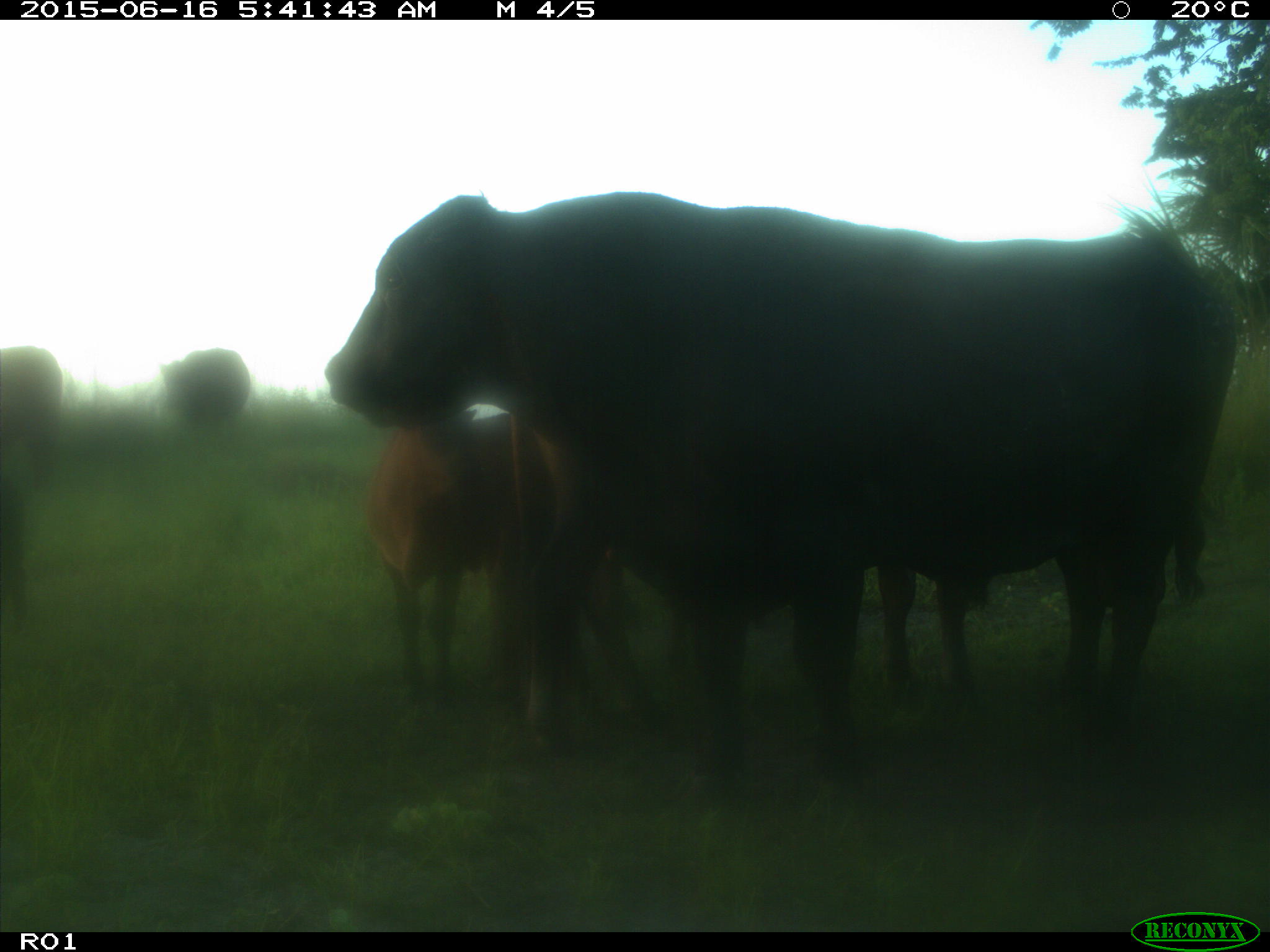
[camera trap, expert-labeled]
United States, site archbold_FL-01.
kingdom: Animalia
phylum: Chordata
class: Mammalia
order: Artiodactyla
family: Bovidae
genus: Bos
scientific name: Bos taurus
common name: domestic cow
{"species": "Bos taurus (domestic cow)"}